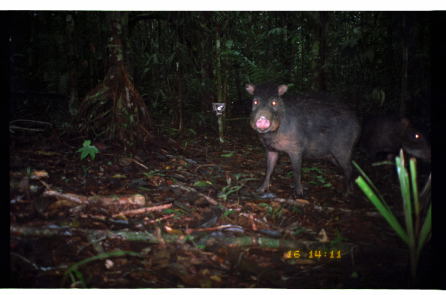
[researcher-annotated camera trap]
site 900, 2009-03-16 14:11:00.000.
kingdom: Animalia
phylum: Chordata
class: Mammalia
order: Artiodactyla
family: Tayassuidae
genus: Tayassu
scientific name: Tayassu pecari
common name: white-lipped peccary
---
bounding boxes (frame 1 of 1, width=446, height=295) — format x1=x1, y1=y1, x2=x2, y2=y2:
tayassu pecari: x1=242, y1=80, x2=362, y2=197; x1=356, y1=108, x2=432, y2=169